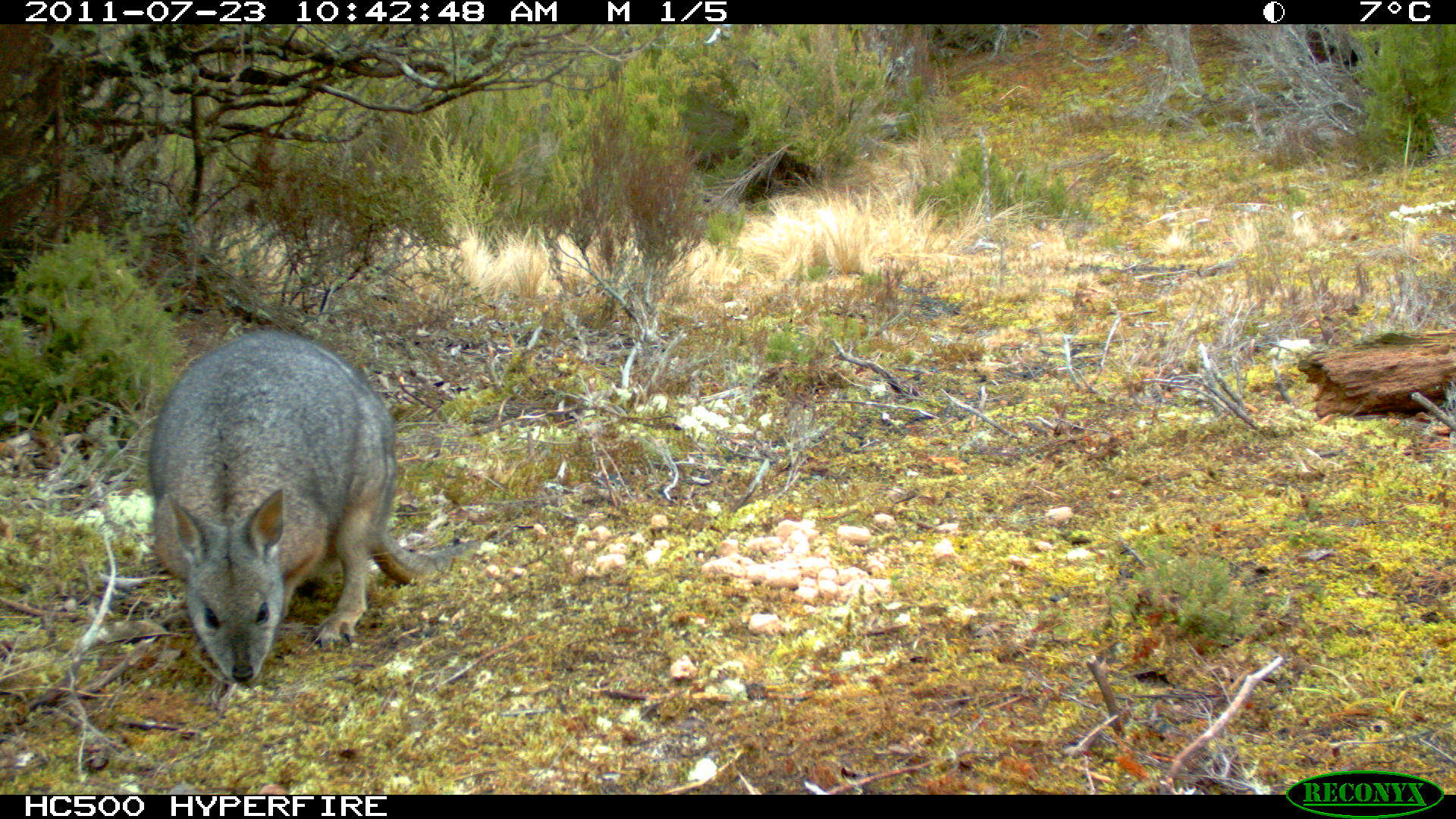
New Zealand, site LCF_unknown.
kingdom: Animalia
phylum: Chordata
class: Mammalia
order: Diprotodontia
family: Macropodidae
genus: Notamacropus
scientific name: Notamacropus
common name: wallaby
Wallaby (Notamacropus).